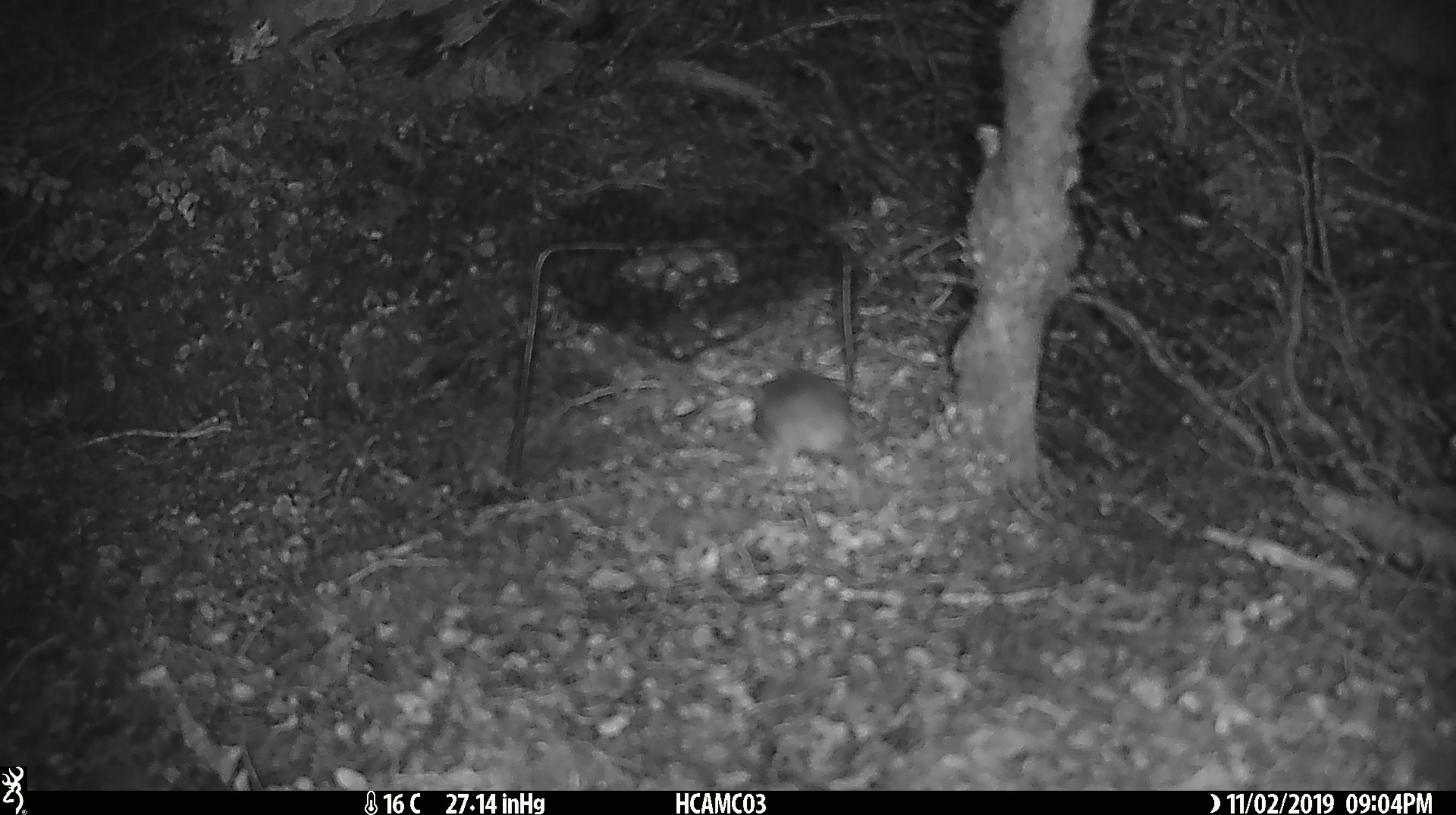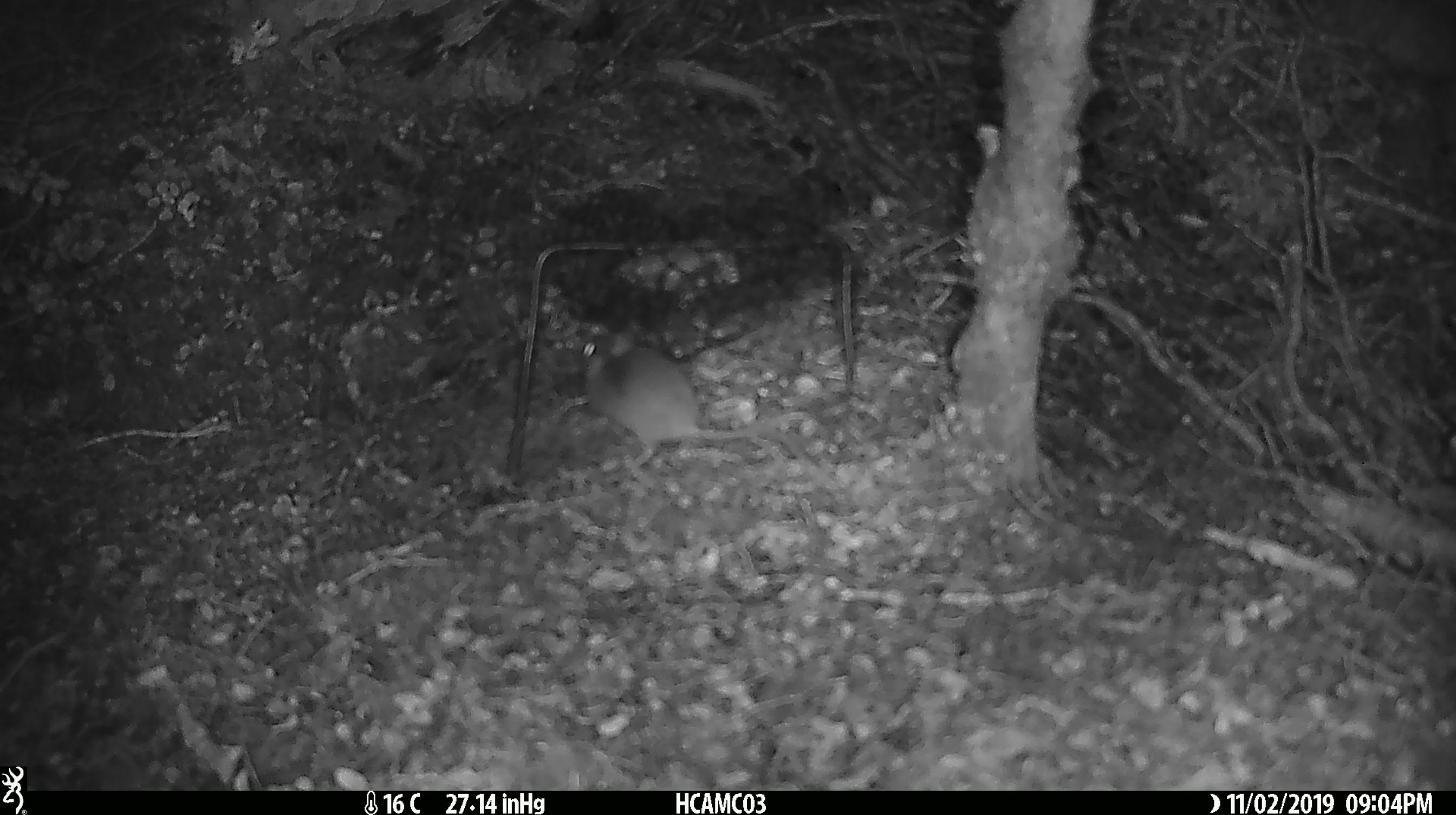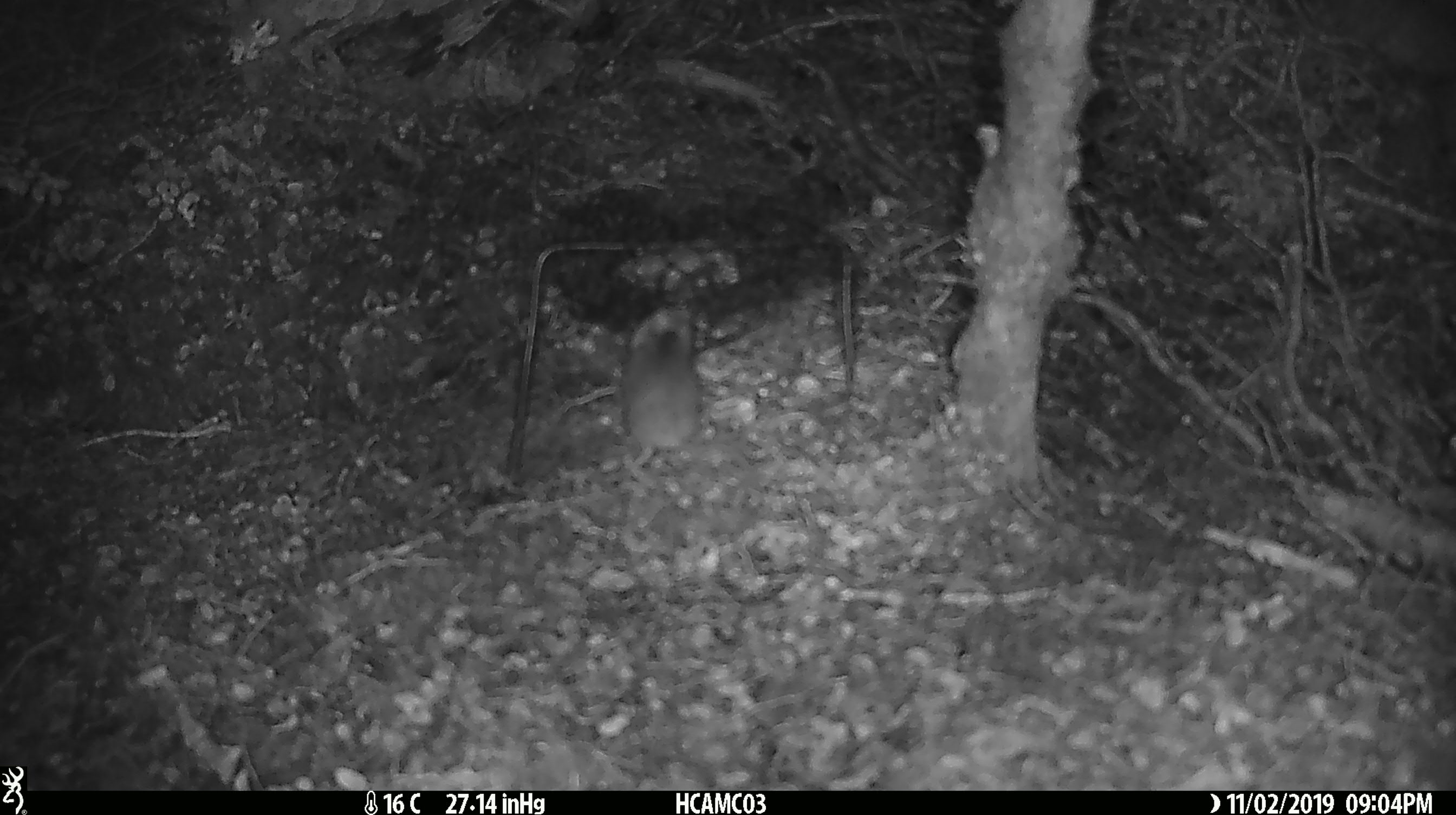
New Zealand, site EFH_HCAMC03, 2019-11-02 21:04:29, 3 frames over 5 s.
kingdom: Animalia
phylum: Chordata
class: Mammalia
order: Rodentia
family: Muridae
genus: Mus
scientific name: Mus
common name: mouse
Mouse (Mus).